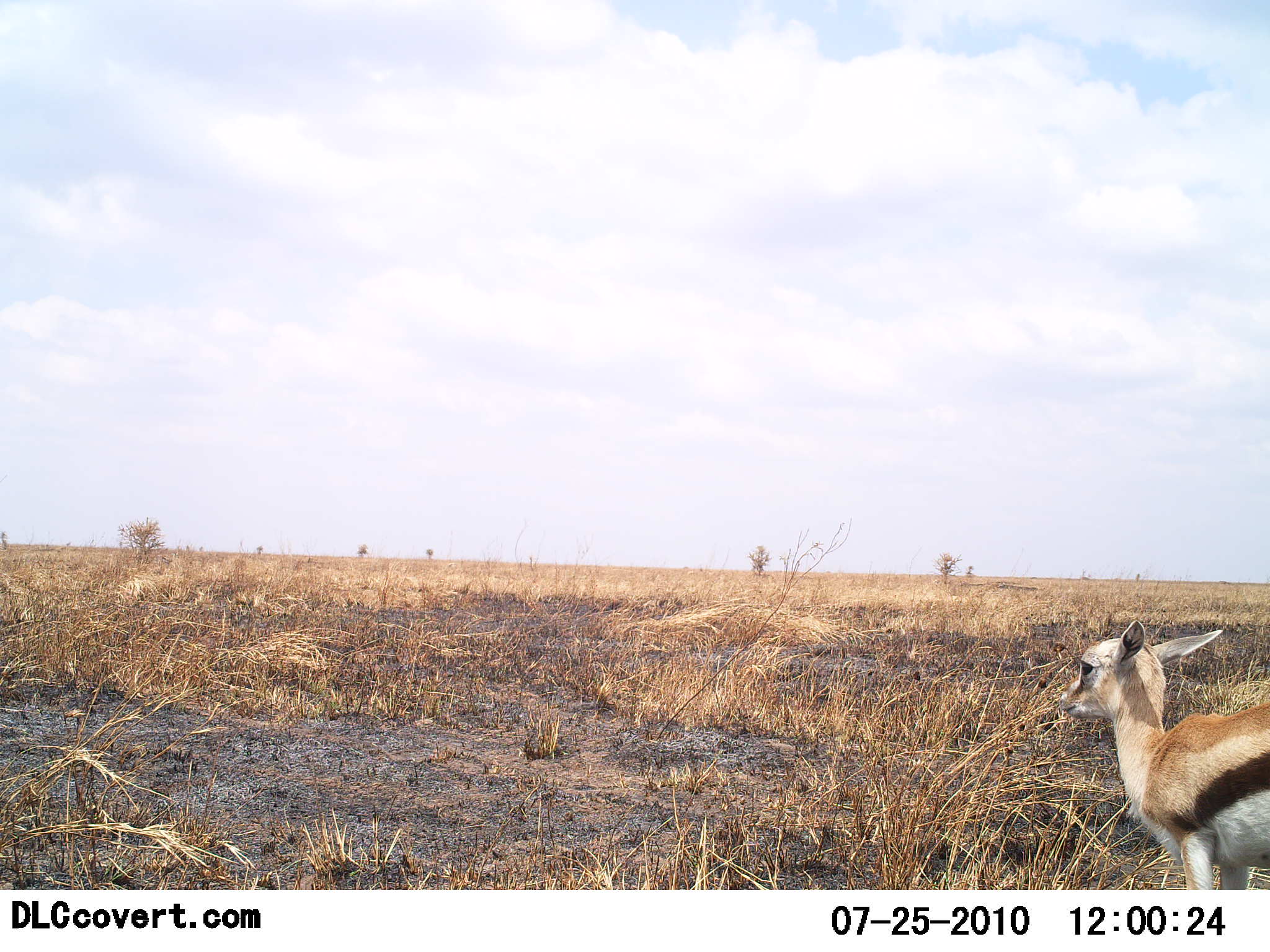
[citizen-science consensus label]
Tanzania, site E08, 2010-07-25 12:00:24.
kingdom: Animalia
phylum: Chordata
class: Mammalia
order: Artiodactyla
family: Bovidae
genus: Eudorcas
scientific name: Eudorcas thomsonii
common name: thomson's gazelle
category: gazellethomsons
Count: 1.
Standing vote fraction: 100%.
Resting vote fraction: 0%.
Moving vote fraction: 0%.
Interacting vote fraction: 0%.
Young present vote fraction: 29%.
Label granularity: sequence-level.